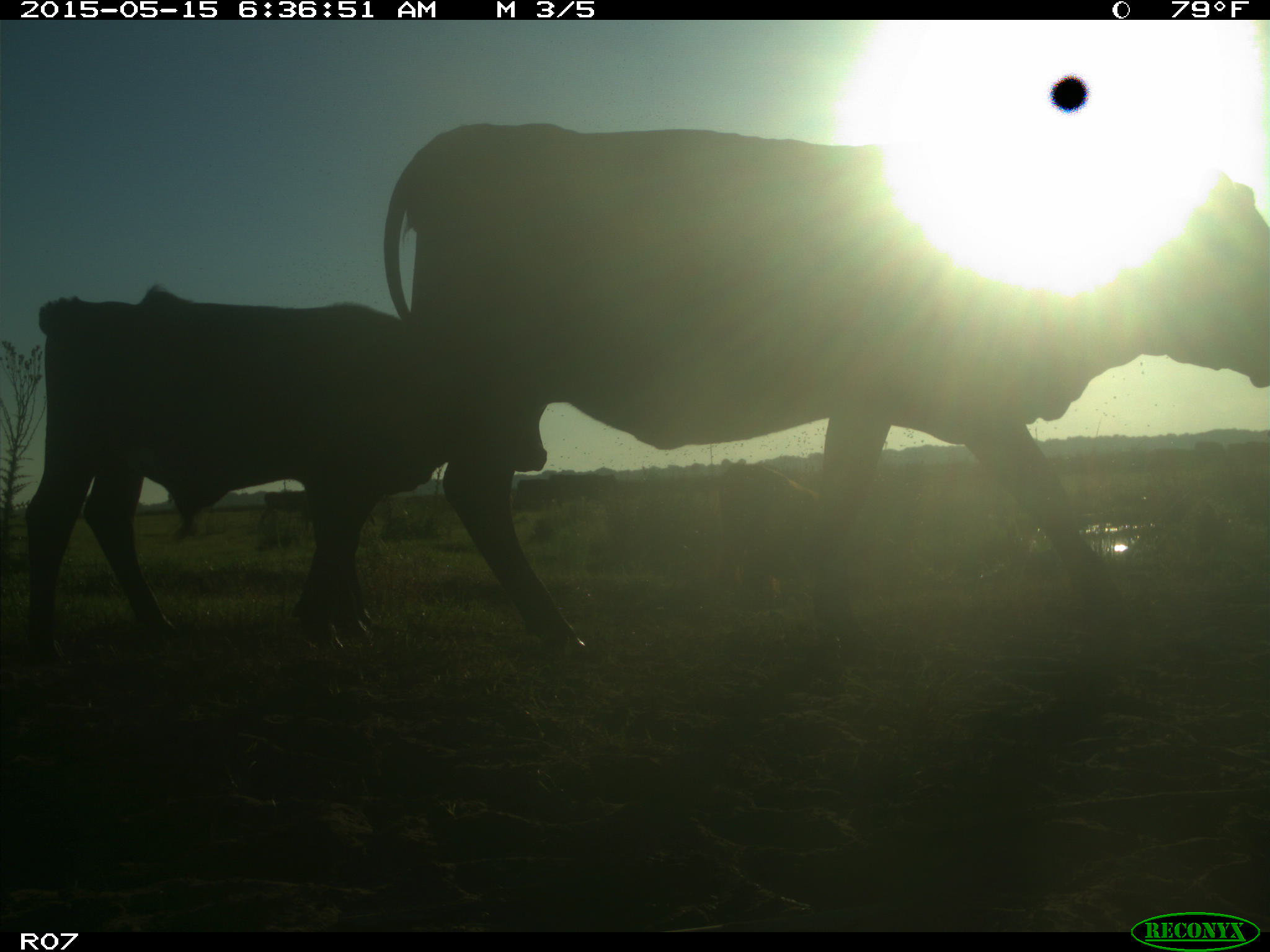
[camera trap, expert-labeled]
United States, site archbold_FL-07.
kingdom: Animalia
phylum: Chordata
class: Mammalia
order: Artiodactyla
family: Bovidae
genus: Bos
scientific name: Bos taurus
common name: domestic cow